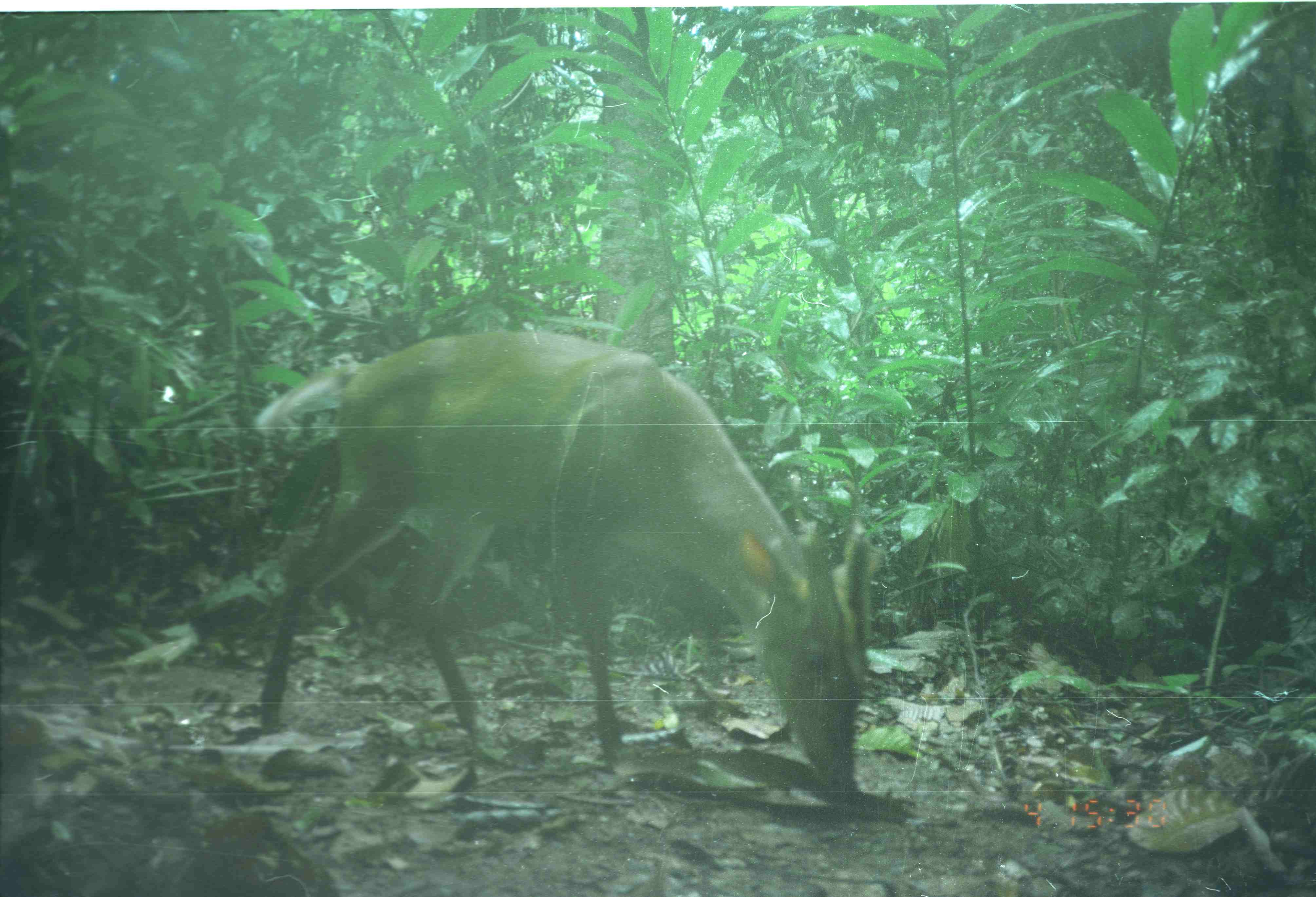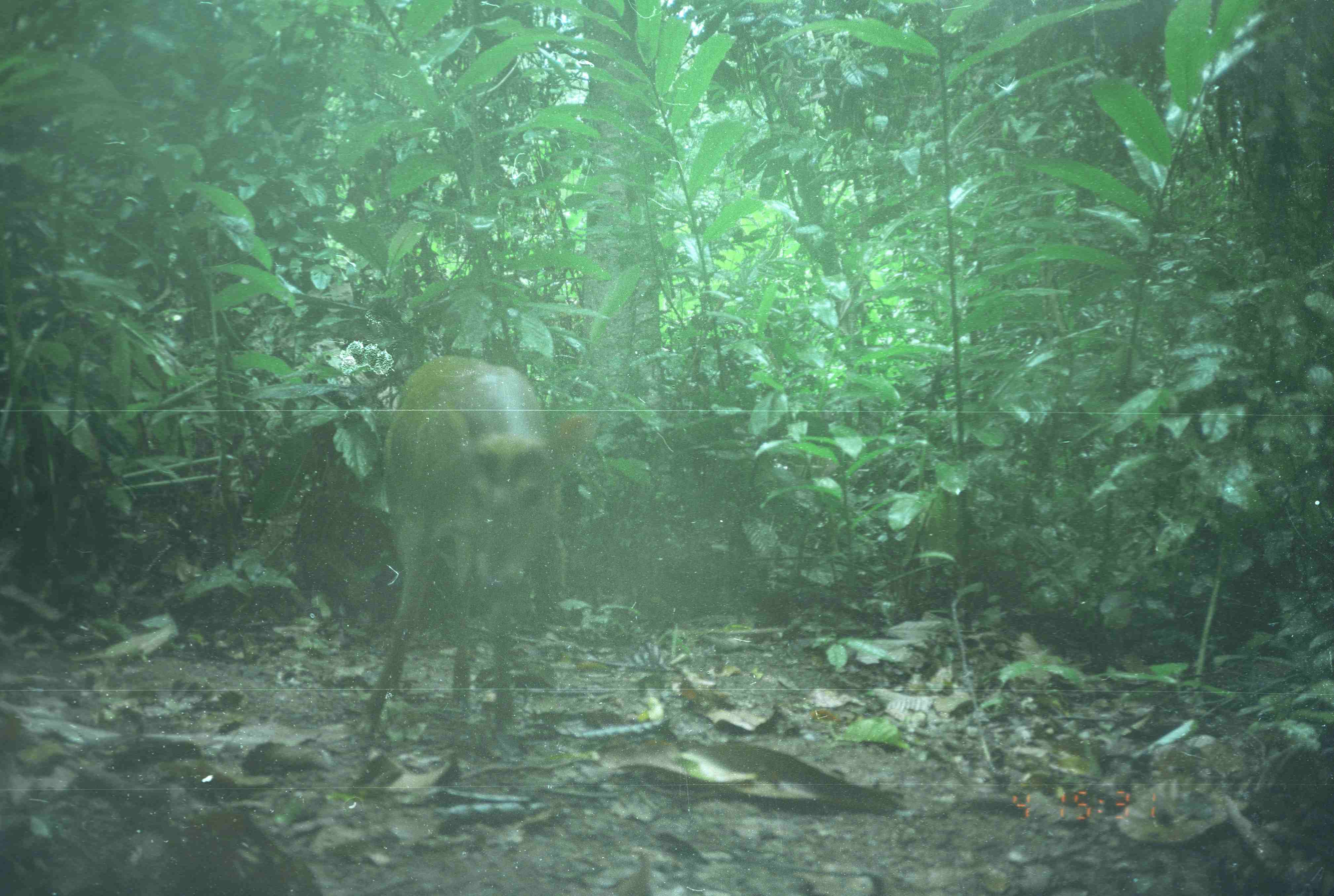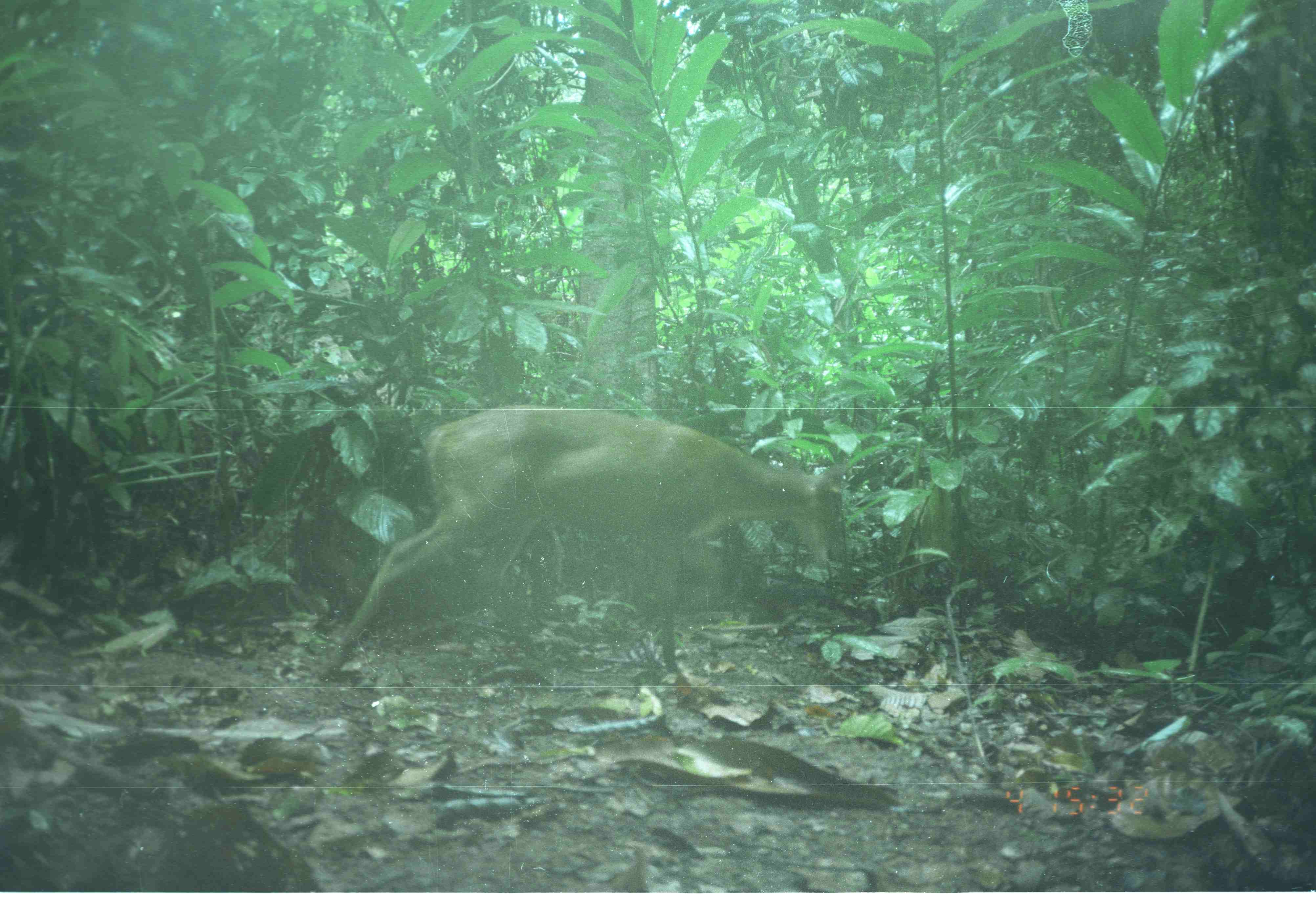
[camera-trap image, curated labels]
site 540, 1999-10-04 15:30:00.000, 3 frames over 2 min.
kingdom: Animalia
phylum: Chordata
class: Mammalia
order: Artiodactyla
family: Cervidae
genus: Muntiacus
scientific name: Muntiacus muntjak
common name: southern red muntjac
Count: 1.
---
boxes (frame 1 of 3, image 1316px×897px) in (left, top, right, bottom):
muntiacus muntjak: (251, 327, 873, 799)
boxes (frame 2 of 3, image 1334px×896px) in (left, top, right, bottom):
muntiacus muntjak: (351, 356, 595, 764)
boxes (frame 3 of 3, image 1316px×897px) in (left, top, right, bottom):
muntiacus muntjak: (316, 400, 847, 686)